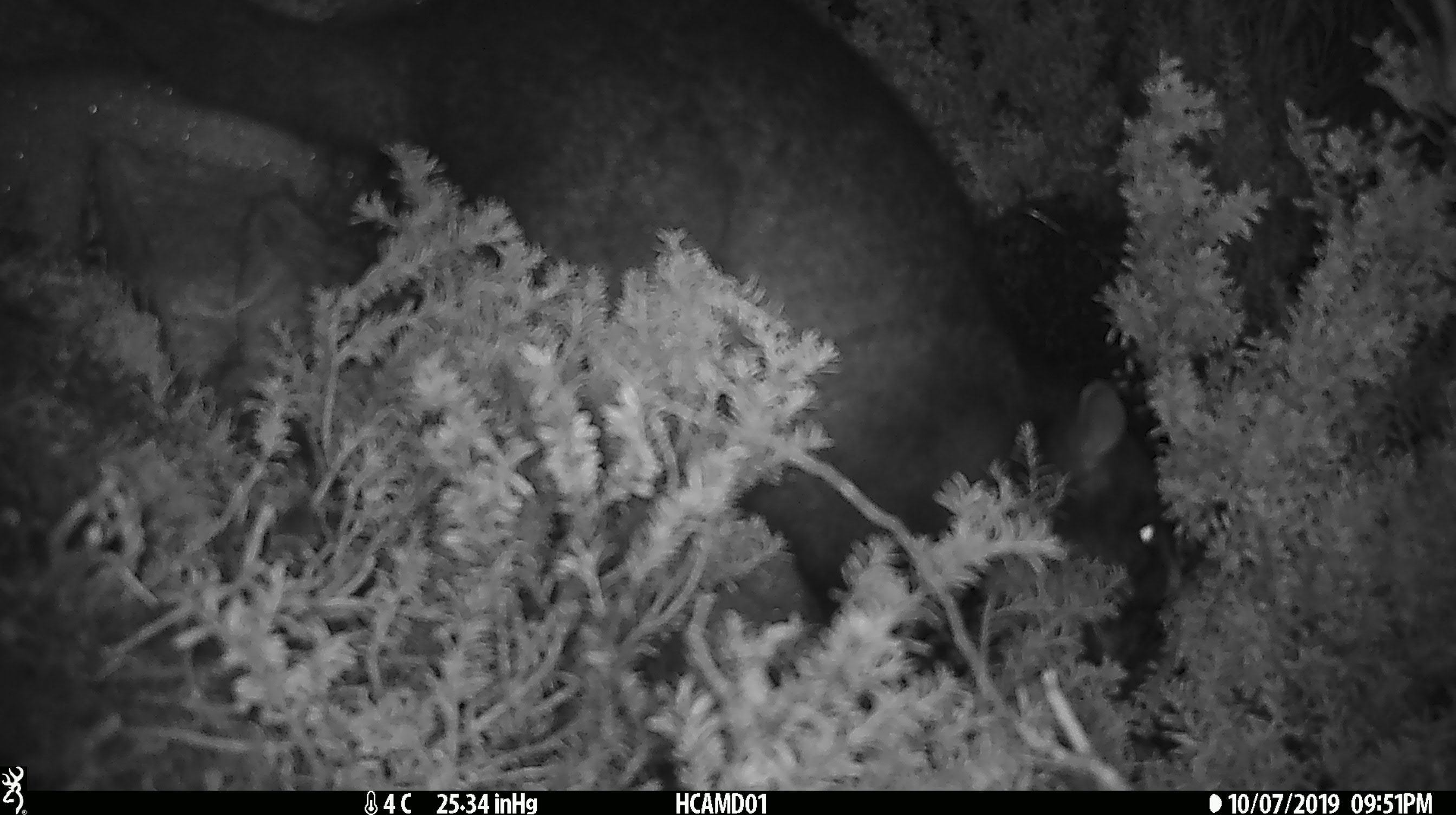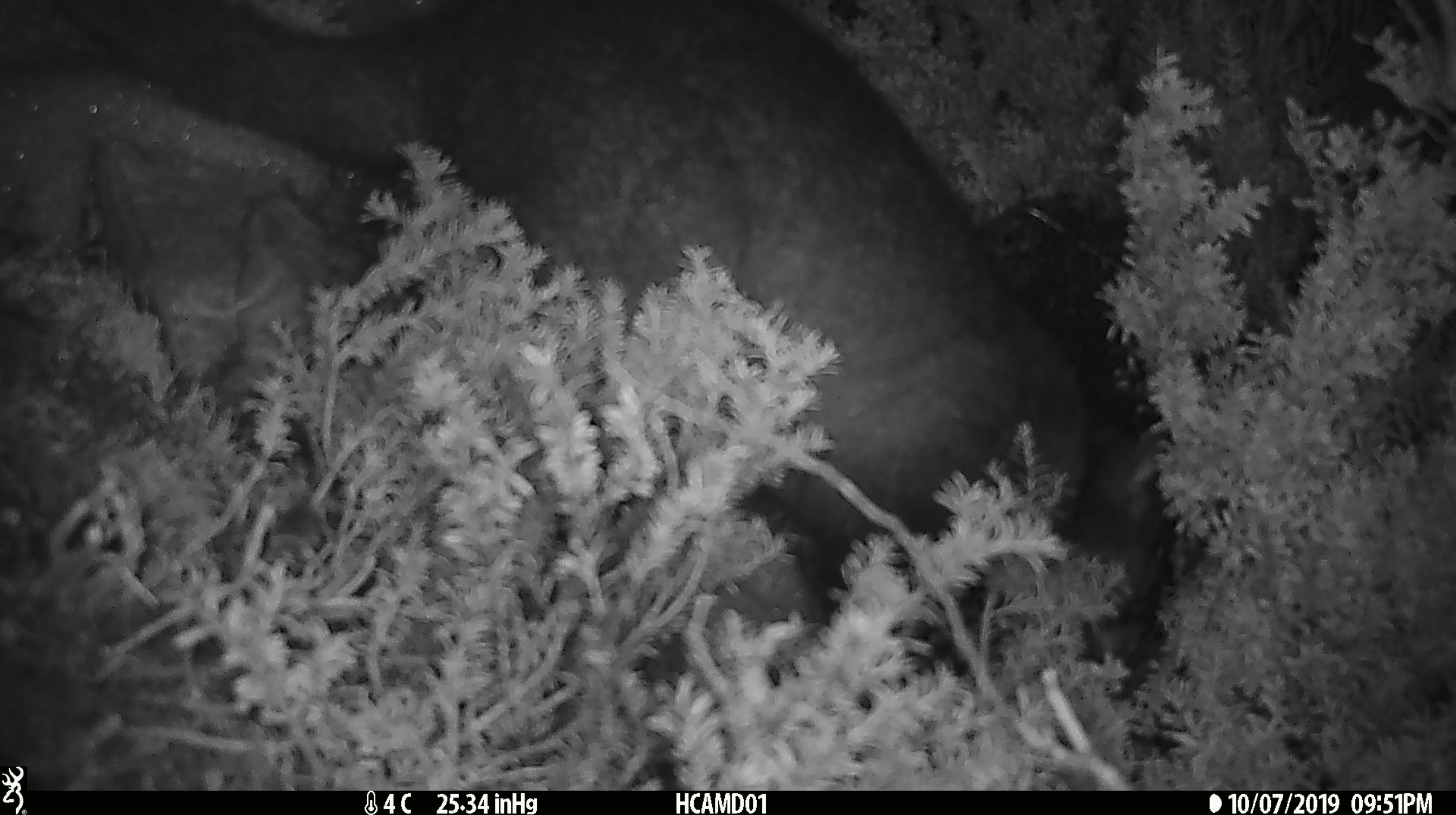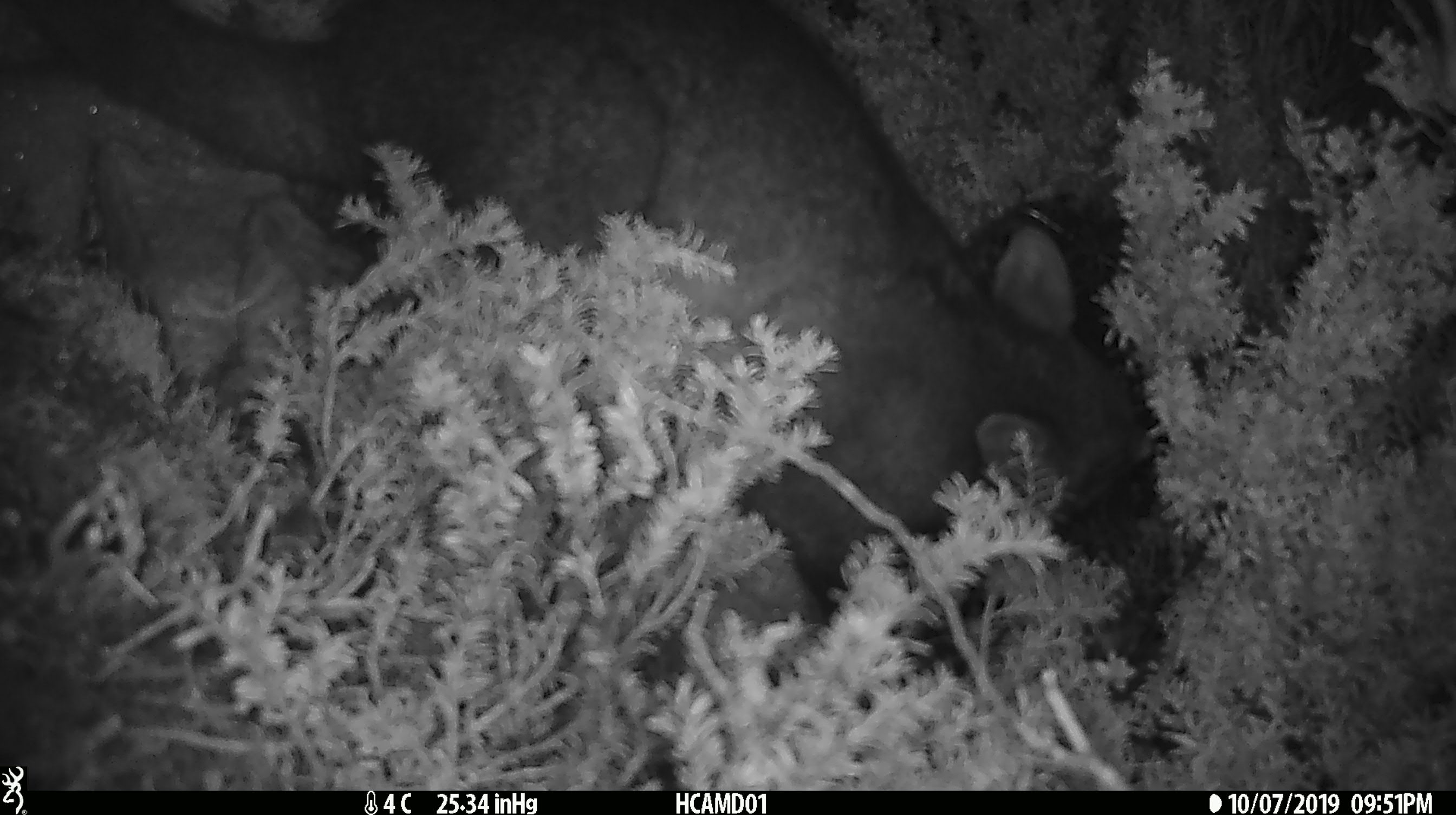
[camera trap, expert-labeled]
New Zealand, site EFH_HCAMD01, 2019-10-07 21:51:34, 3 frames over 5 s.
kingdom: Animalia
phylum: Chordata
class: Mammalia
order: Diprotodontia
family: Phalangeridae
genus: Trichosurus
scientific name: Trichosurus vulpecula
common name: common brushtail possum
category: possum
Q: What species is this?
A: Possum (common brushtail possum) (Trichosurus vulpecula).